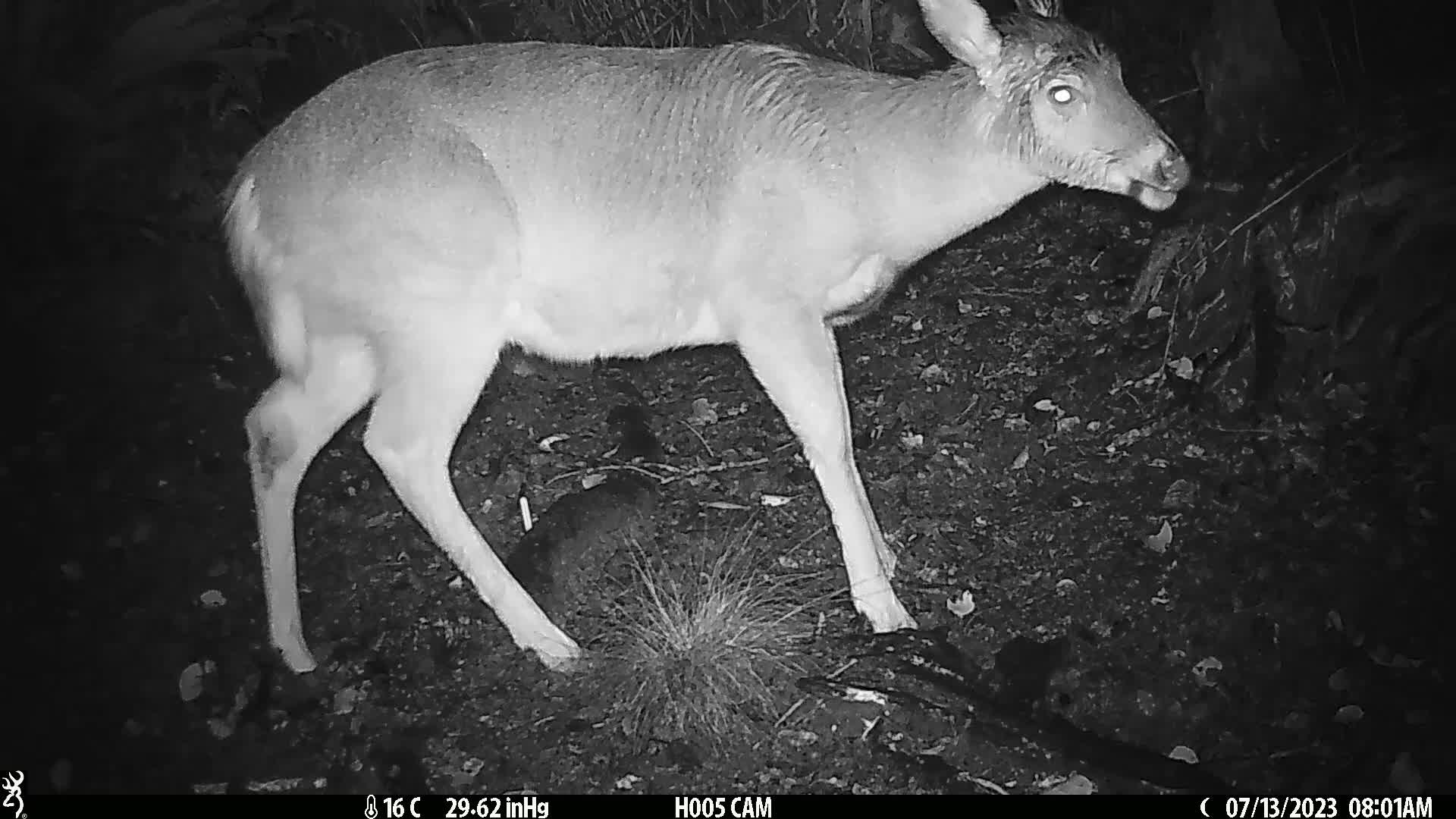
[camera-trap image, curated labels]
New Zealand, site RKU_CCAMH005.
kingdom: Animalia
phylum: Chordata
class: Mammalia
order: Artiodactyla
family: Cervidae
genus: Odocoileus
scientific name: Odocoileus virginianus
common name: white-tailed deer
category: white tailed deer